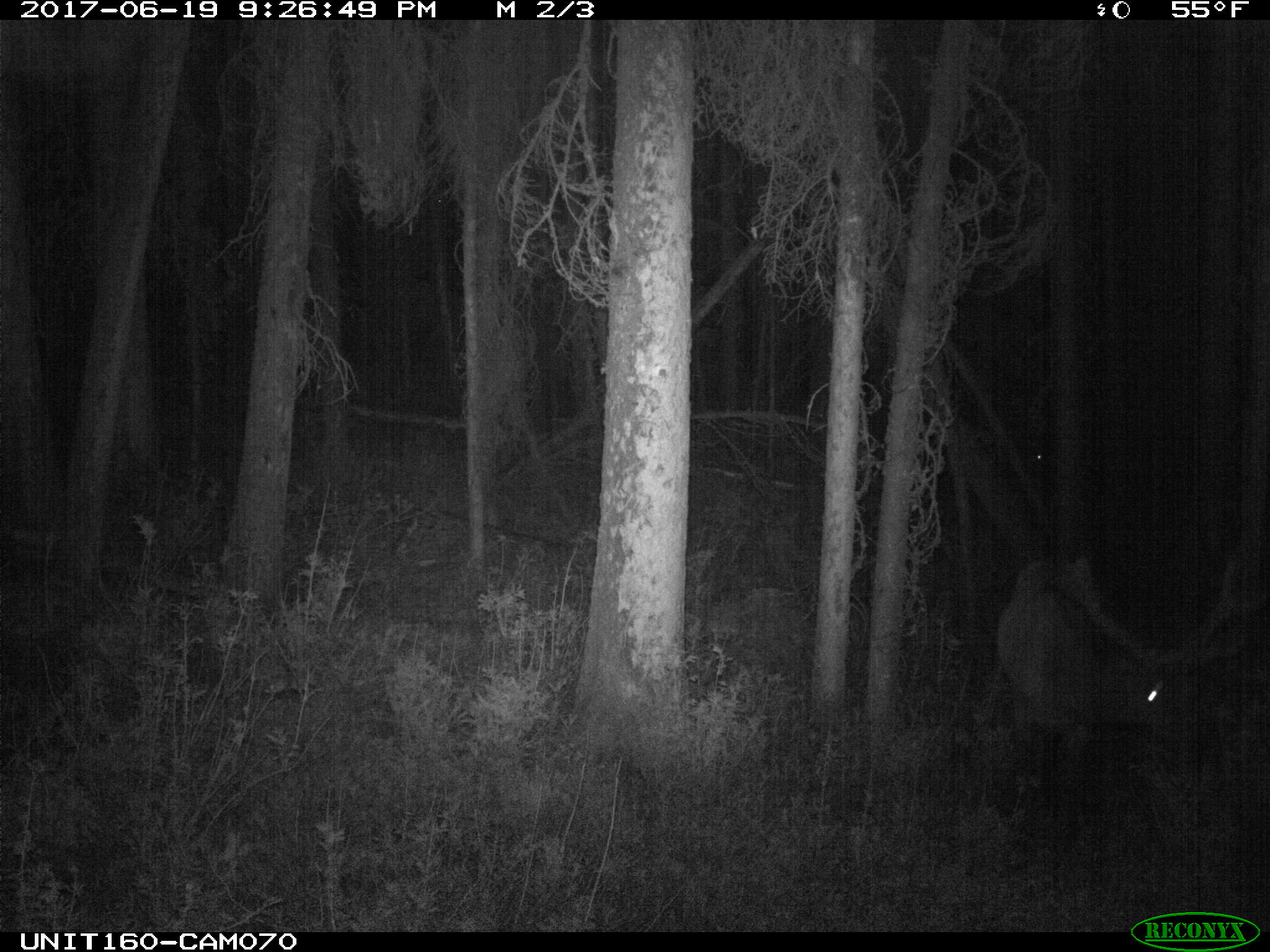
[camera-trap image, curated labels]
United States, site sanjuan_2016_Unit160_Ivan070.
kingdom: Animalia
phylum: Chordata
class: Mammalia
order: Artiodactyla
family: Cervidae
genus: Cervus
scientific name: Cervus elaphus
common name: red deer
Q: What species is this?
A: Cervus elaphus (red deer).